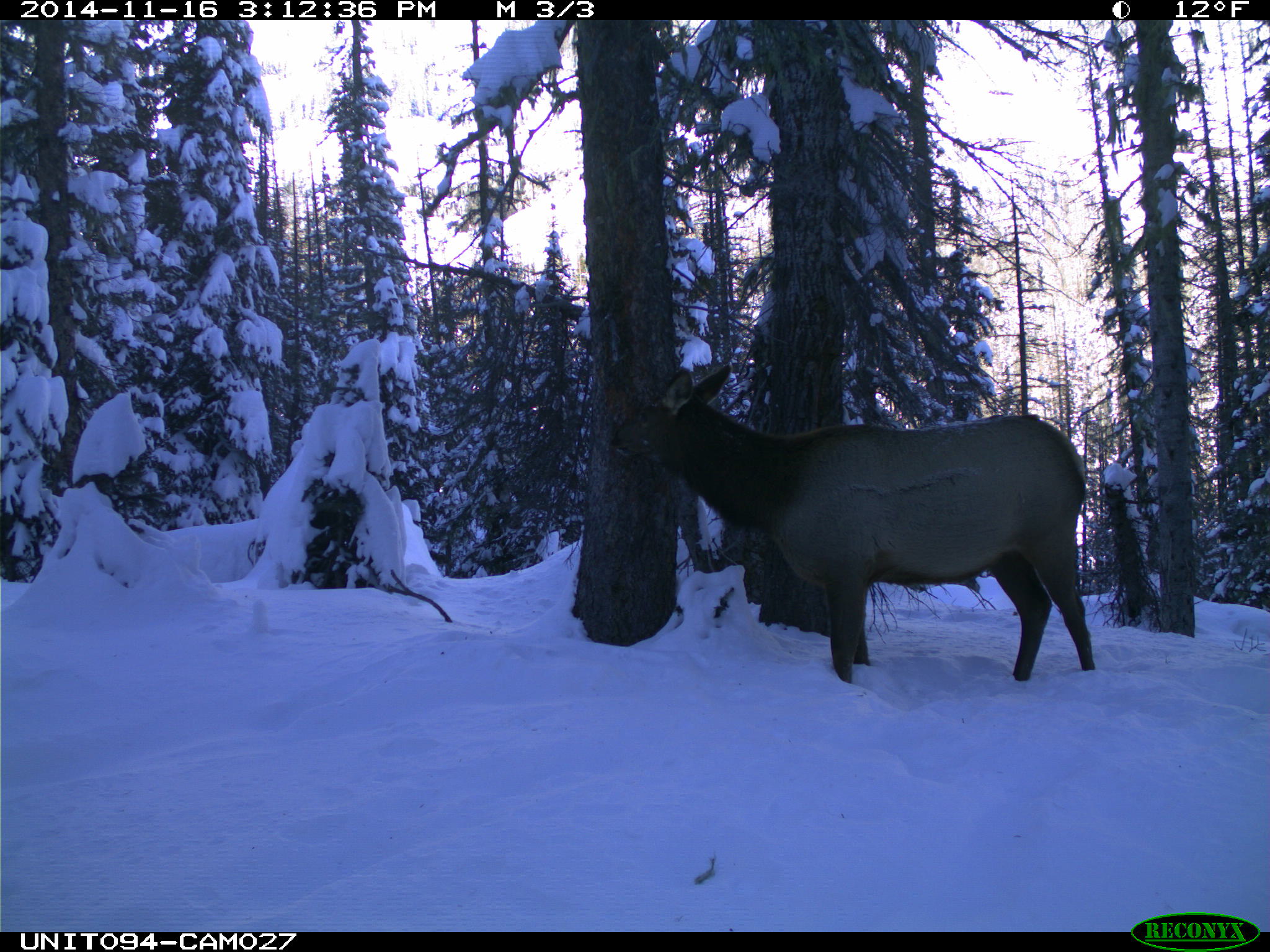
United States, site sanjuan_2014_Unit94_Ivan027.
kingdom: Animalia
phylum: Chordata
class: Mammalia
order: Artiodactyla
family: Cervidae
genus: Cervus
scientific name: Cervus elaphus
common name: red deer